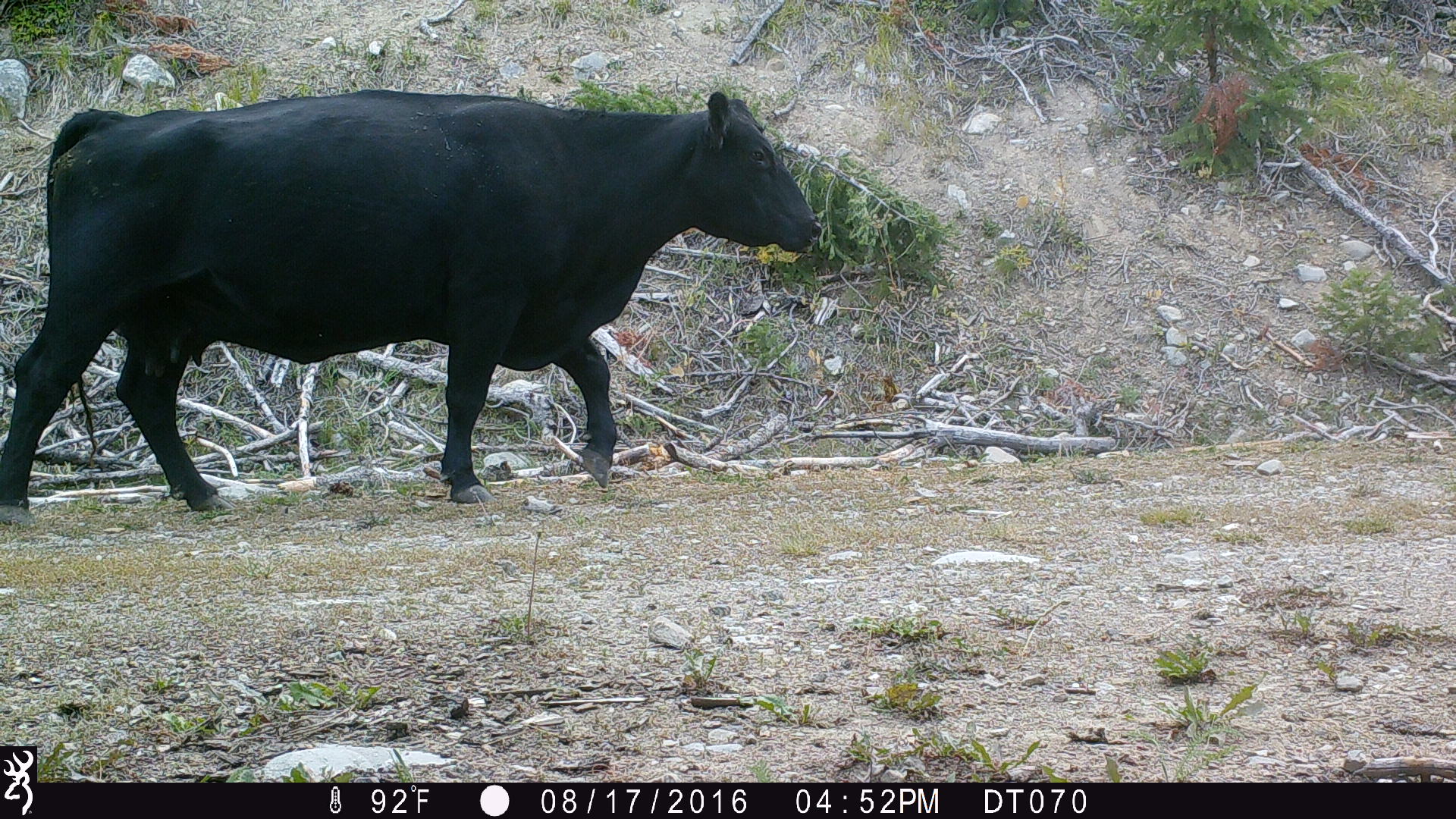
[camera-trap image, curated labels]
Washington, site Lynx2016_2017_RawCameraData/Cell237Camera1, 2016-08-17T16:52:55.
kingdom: Animalia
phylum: Chordata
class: Mammalia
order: Artiodactyla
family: Bovidae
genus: Bos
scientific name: Bos taurus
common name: domestic cattle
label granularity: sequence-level